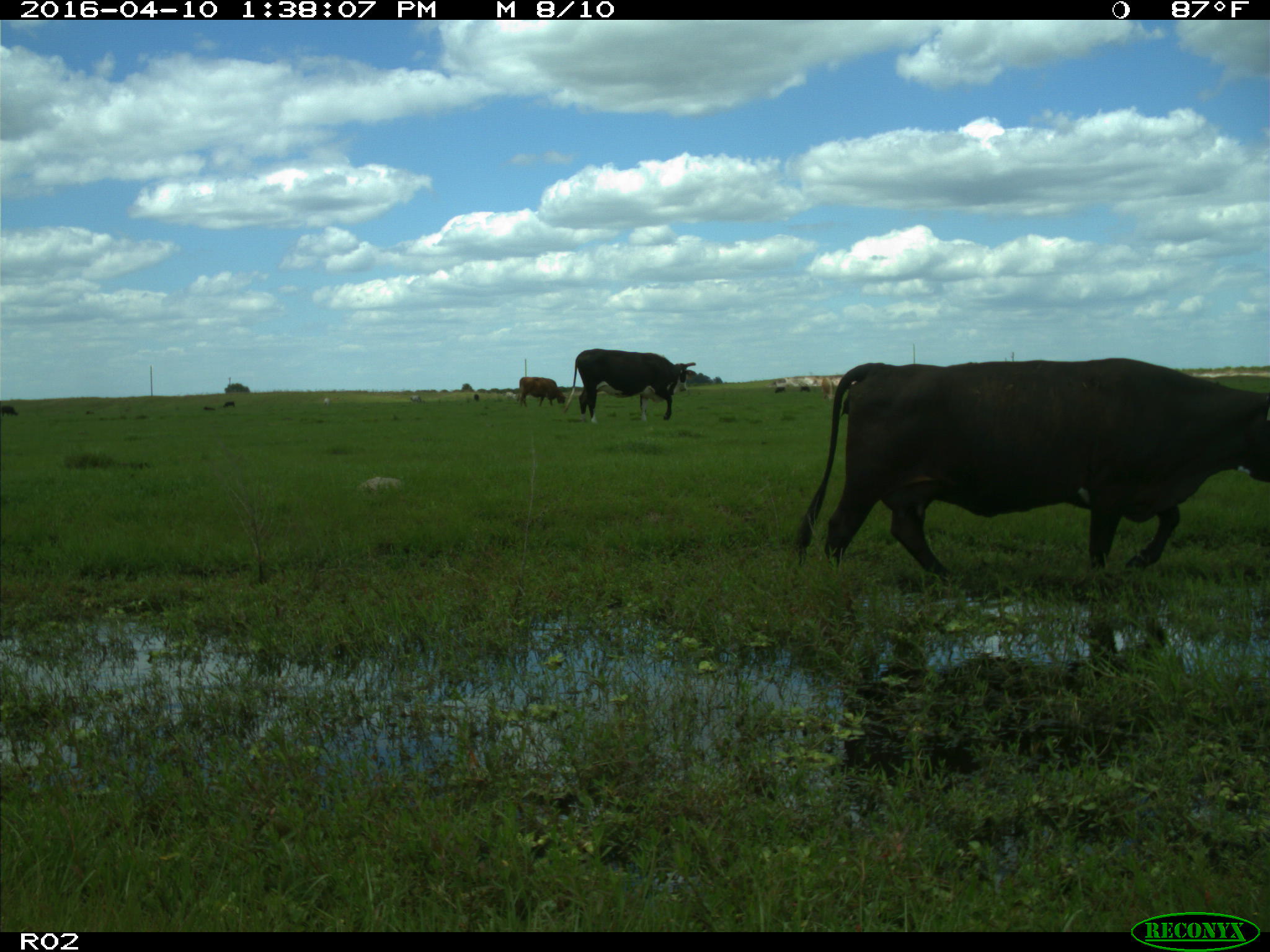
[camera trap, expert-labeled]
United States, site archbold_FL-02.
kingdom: Animalia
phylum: Chordata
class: Mammalia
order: Artiodactyla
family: Bovidae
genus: Bos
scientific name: Bos taurus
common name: domestic cow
Bos taurus (domestic cow).